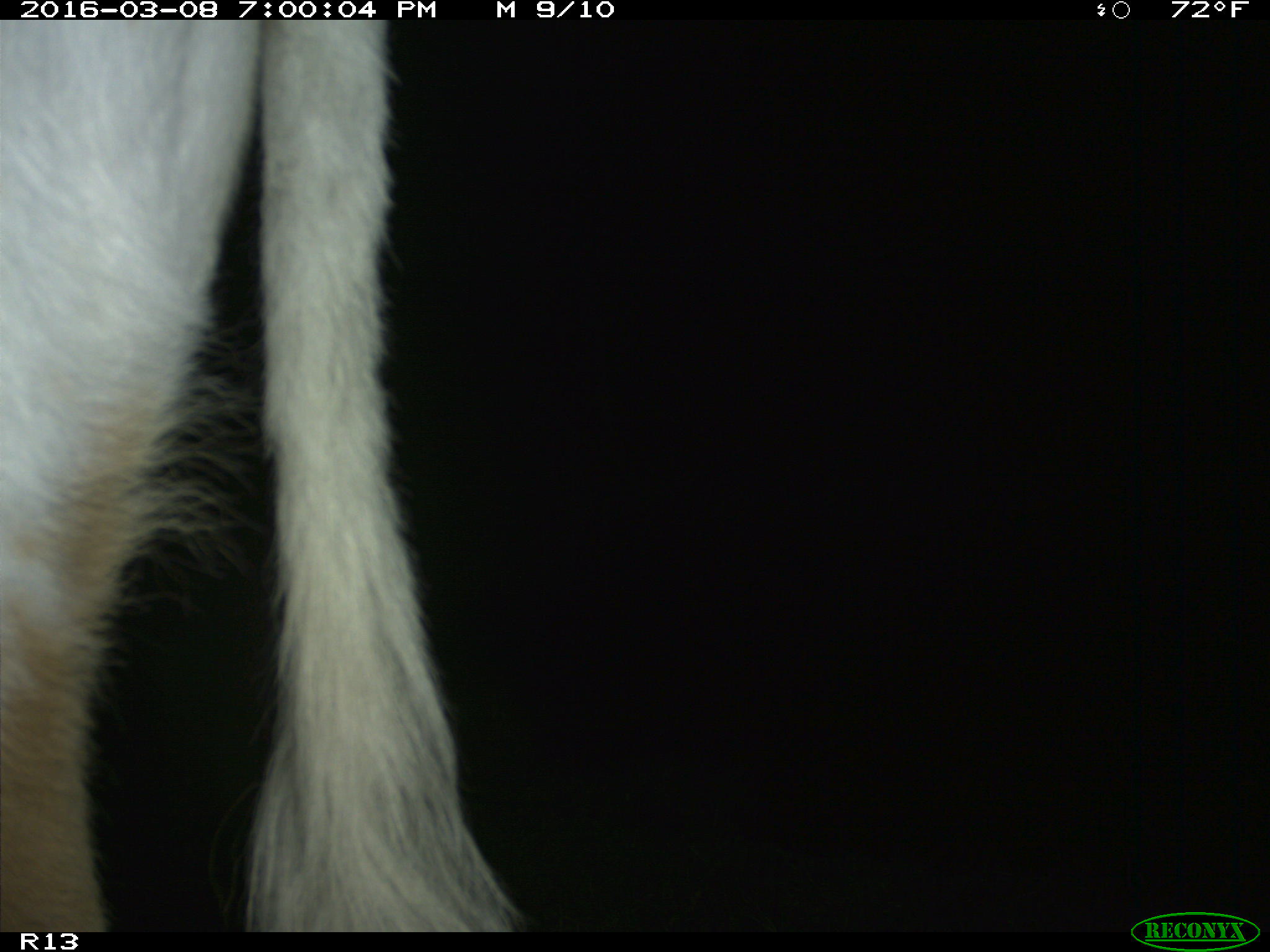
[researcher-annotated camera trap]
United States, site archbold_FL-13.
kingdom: Animalia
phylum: Chordata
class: Mammalia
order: Artiodactyla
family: Bovidae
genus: Bos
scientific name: Bos taurus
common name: domestic cow